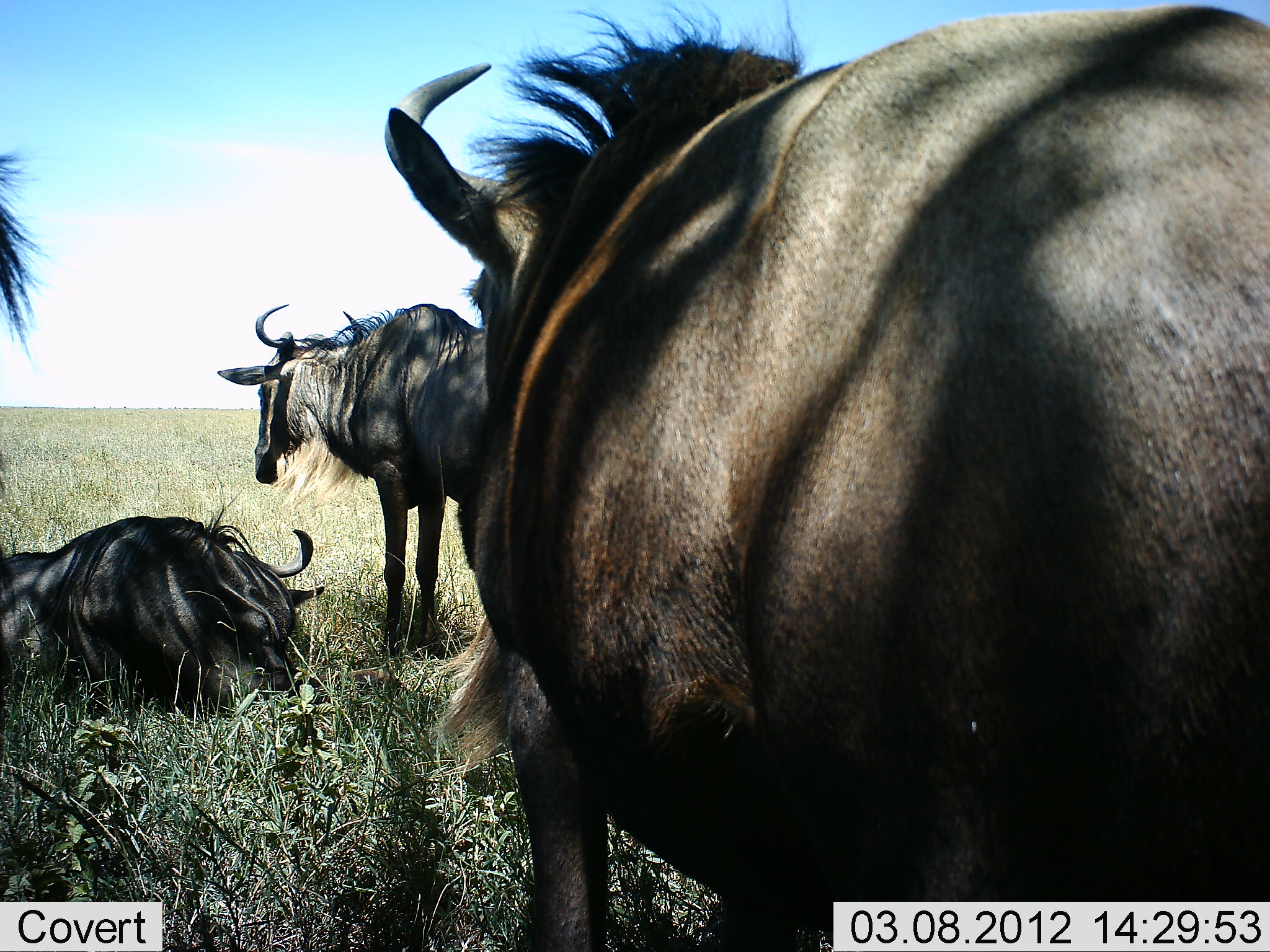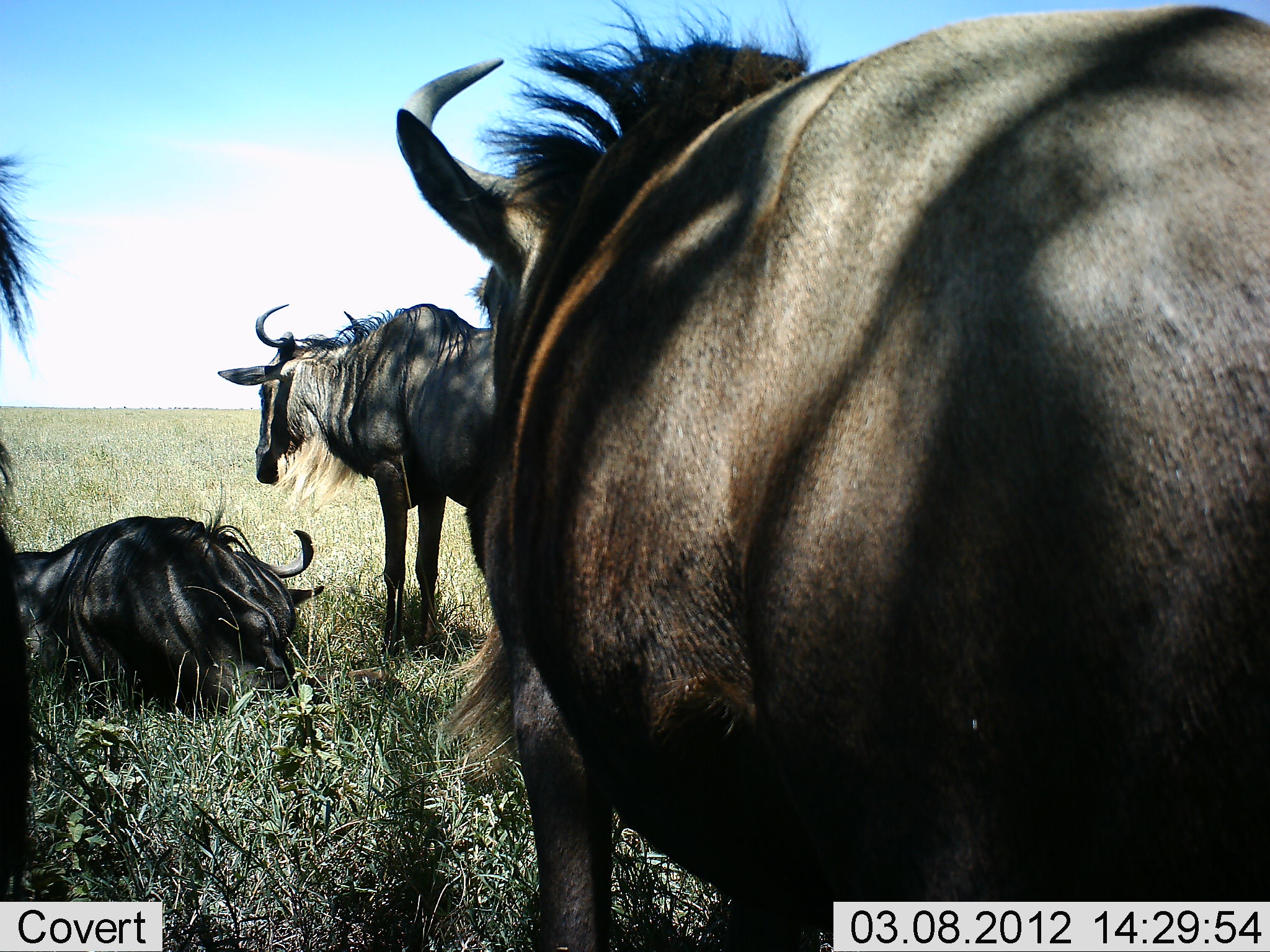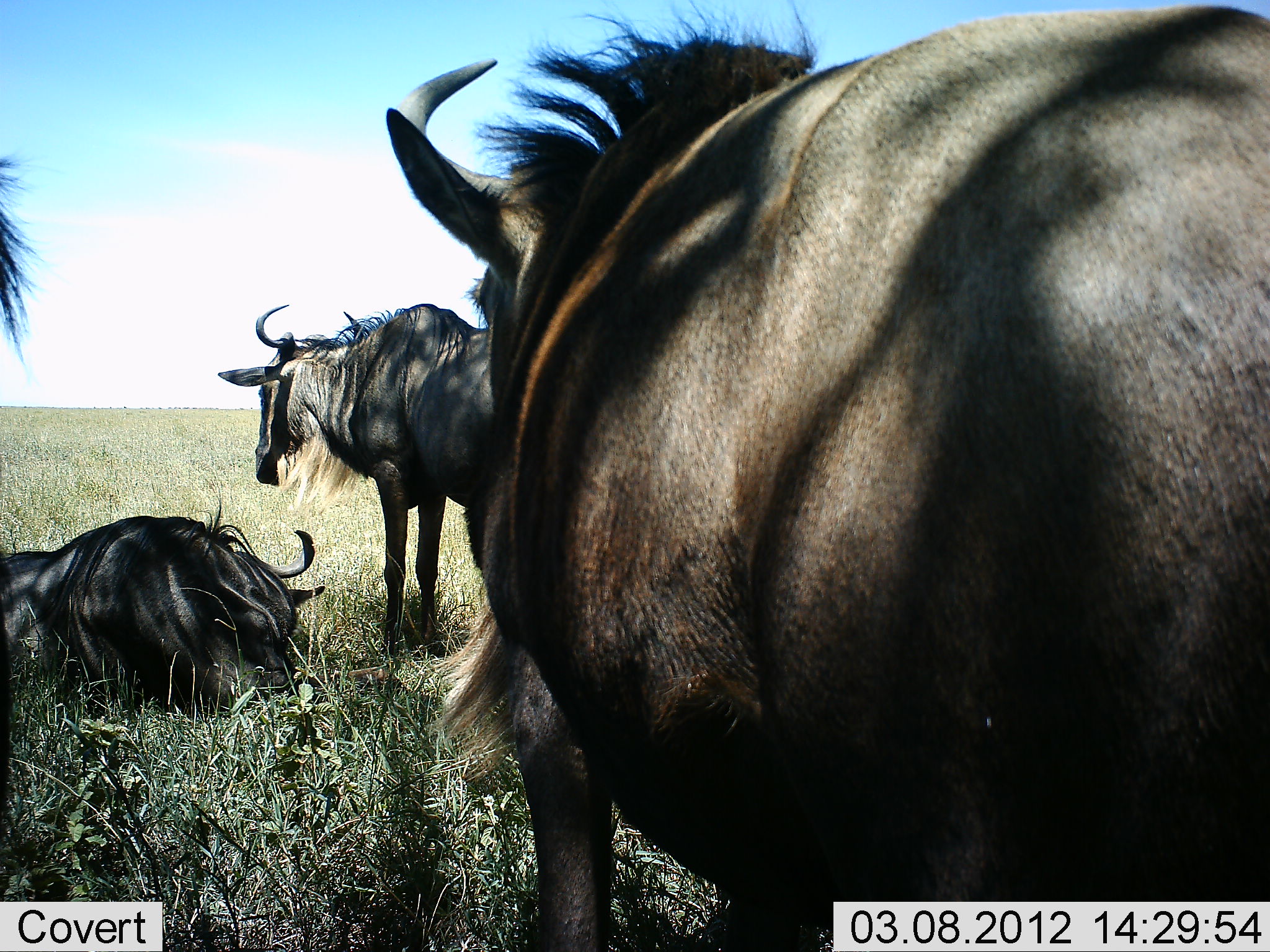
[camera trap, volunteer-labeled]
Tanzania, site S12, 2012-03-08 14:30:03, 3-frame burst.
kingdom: Animalia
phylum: Chordata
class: Mammalia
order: Artiodactyla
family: Bovidae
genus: Connochaetes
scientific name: Connochaetes taurinus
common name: blue wildebeest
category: wildebeest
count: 4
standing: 87%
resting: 93%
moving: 7%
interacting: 0%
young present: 0%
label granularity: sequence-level